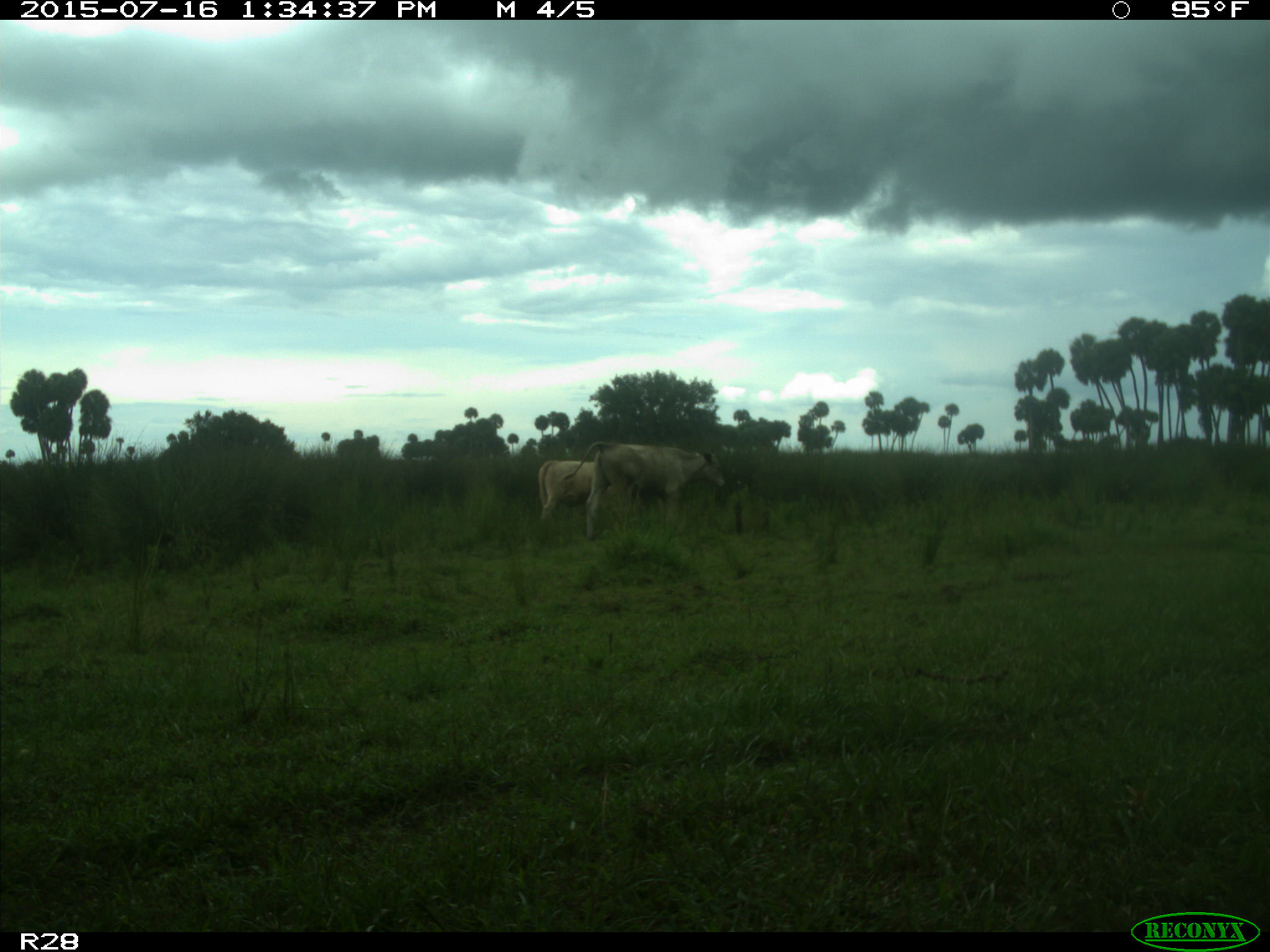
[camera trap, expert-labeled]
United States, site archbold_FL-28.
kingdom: Animalia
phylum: Chordata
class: Mammalia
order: Artiodactyla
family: Bovidae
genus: Bos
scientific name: Bos taurus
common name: domestic cow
Bos taurus (domestic cow).